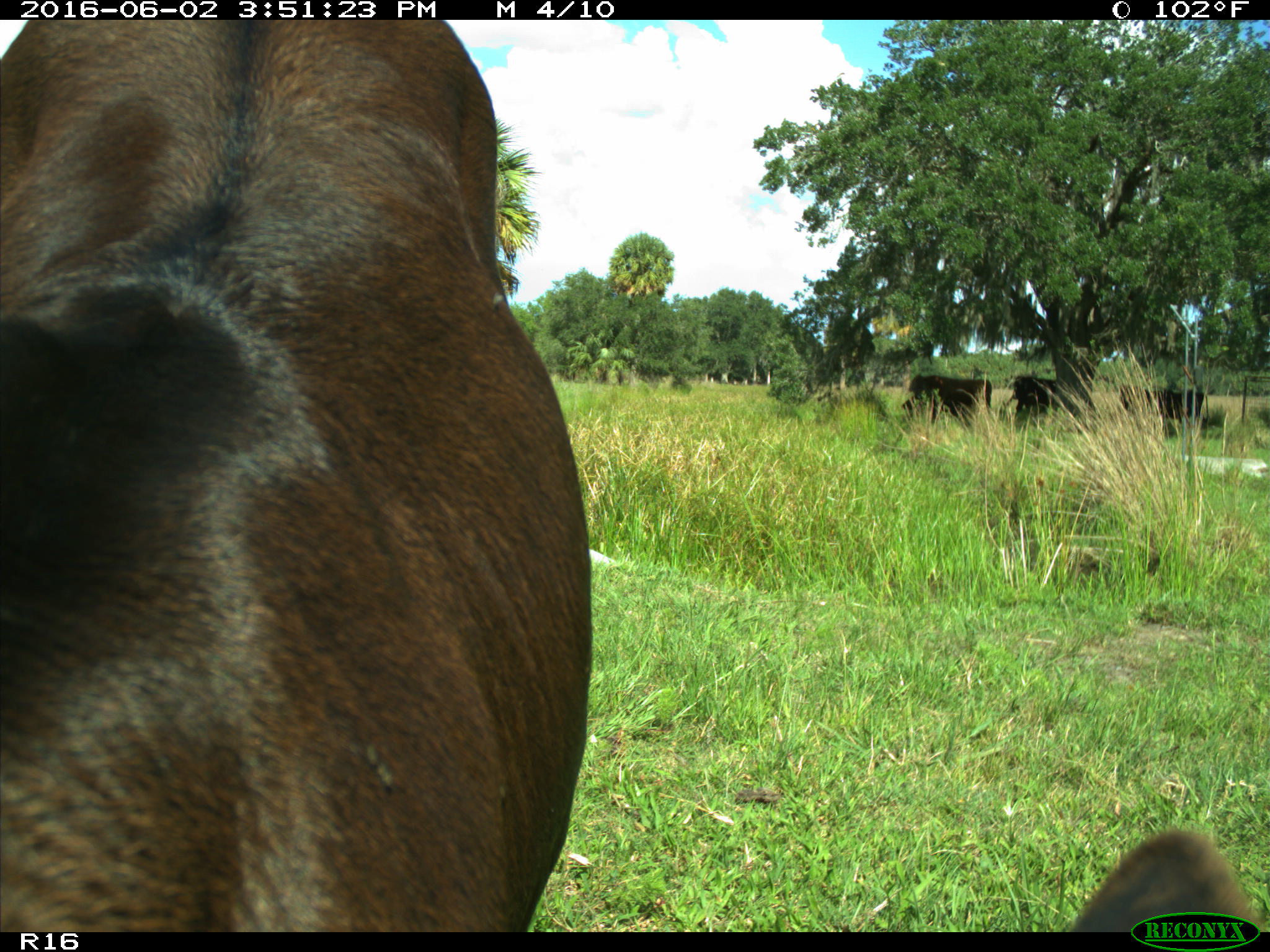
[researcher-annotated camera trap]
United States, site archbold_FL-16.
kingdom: Animalia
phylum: Chordata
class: Mammalia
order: Artiodactyla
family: Bovidae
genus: Bos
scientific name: Bos taurus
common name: domestic cow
Bos taurus (domestic cow).